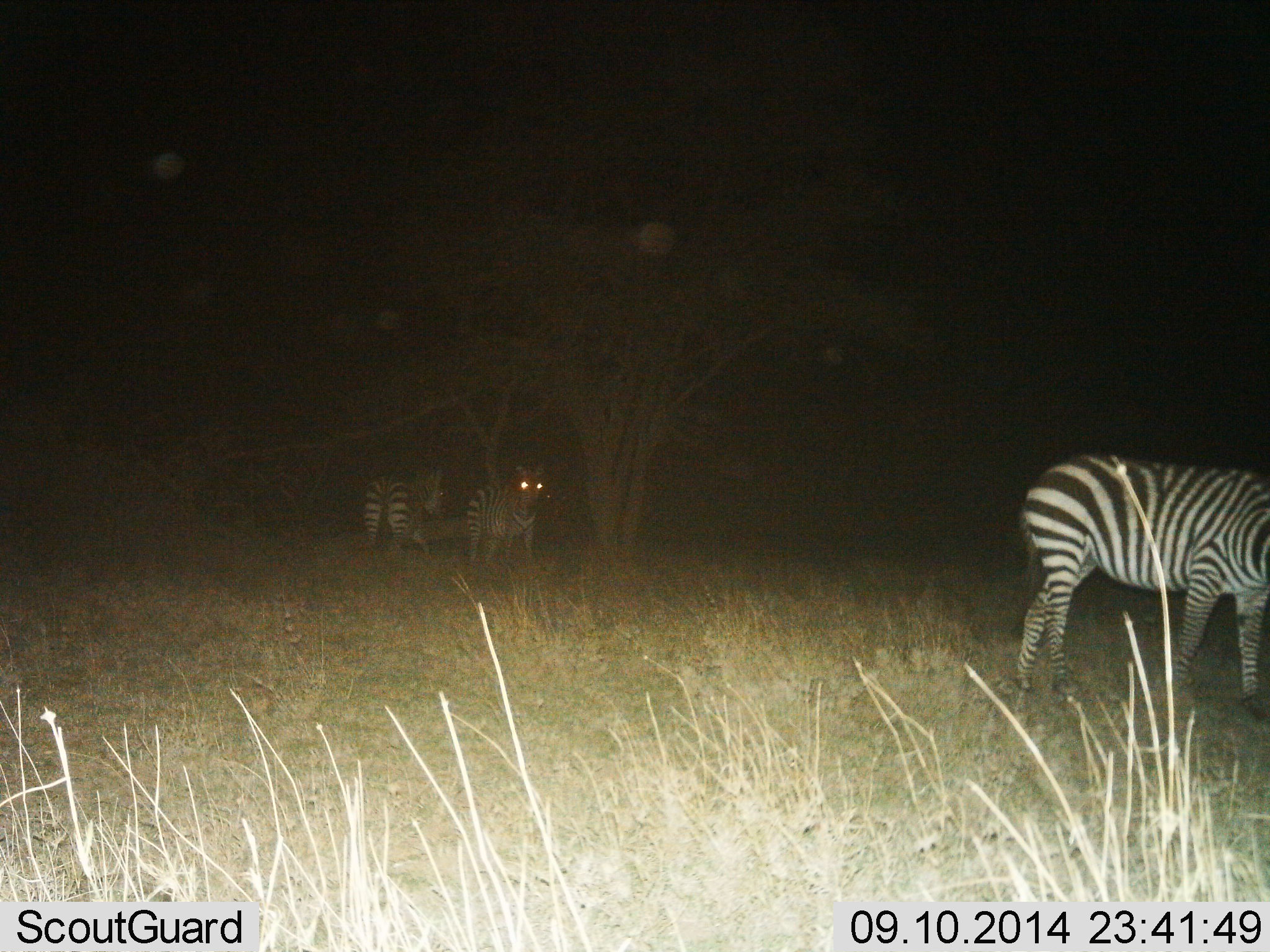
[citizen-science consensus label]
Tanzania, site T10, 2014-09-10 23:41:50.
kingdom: Animalia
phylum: Chordata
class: Mammalia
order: Perissodactyla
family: Equidae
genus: Equus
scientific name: Equus quagga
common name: plains zebra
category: zebra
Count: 3.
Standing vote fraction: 70%.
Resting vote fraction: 0%.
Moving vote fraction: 50%.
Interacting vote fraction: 0%.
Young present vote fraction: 0%.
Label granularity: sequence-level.